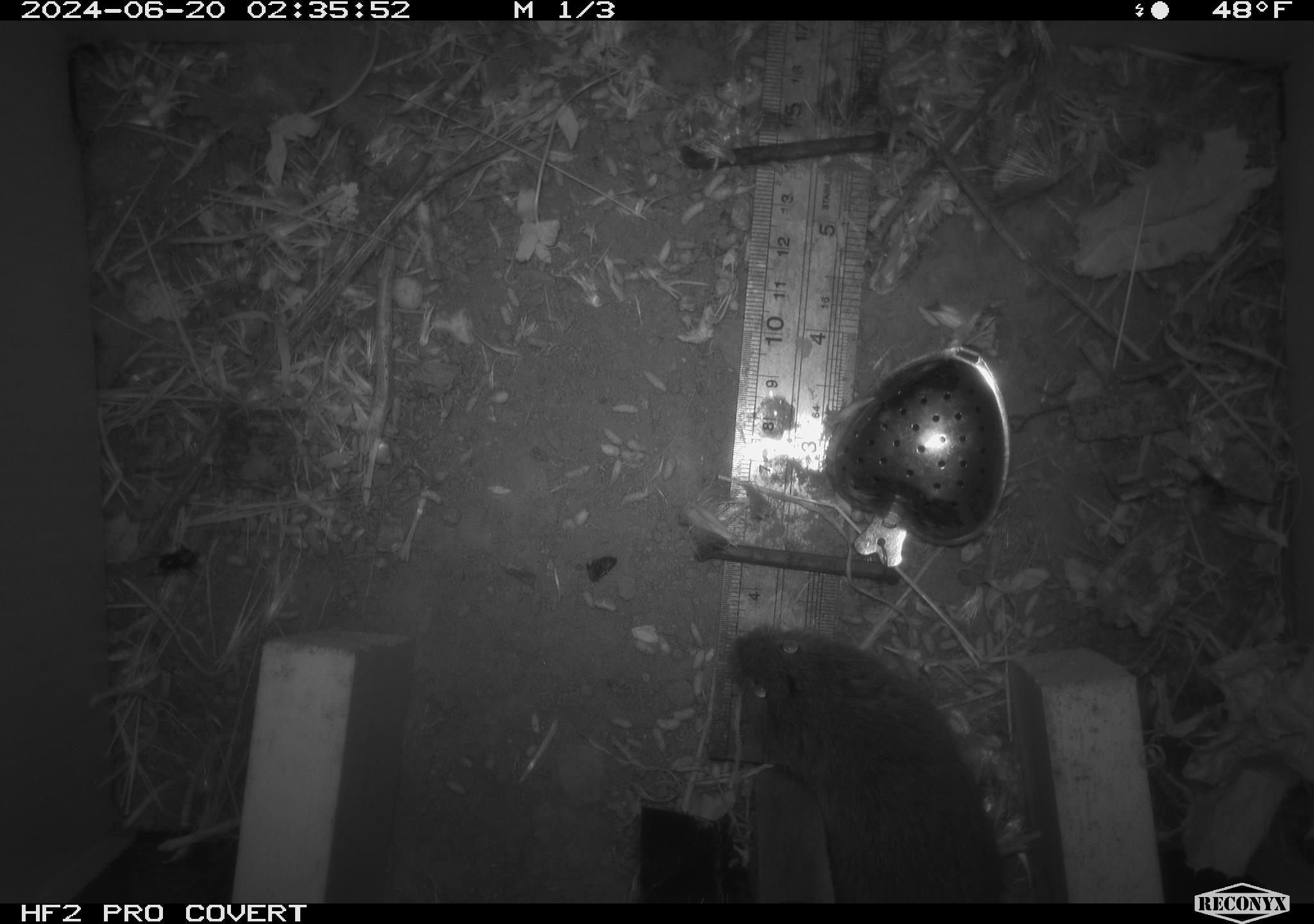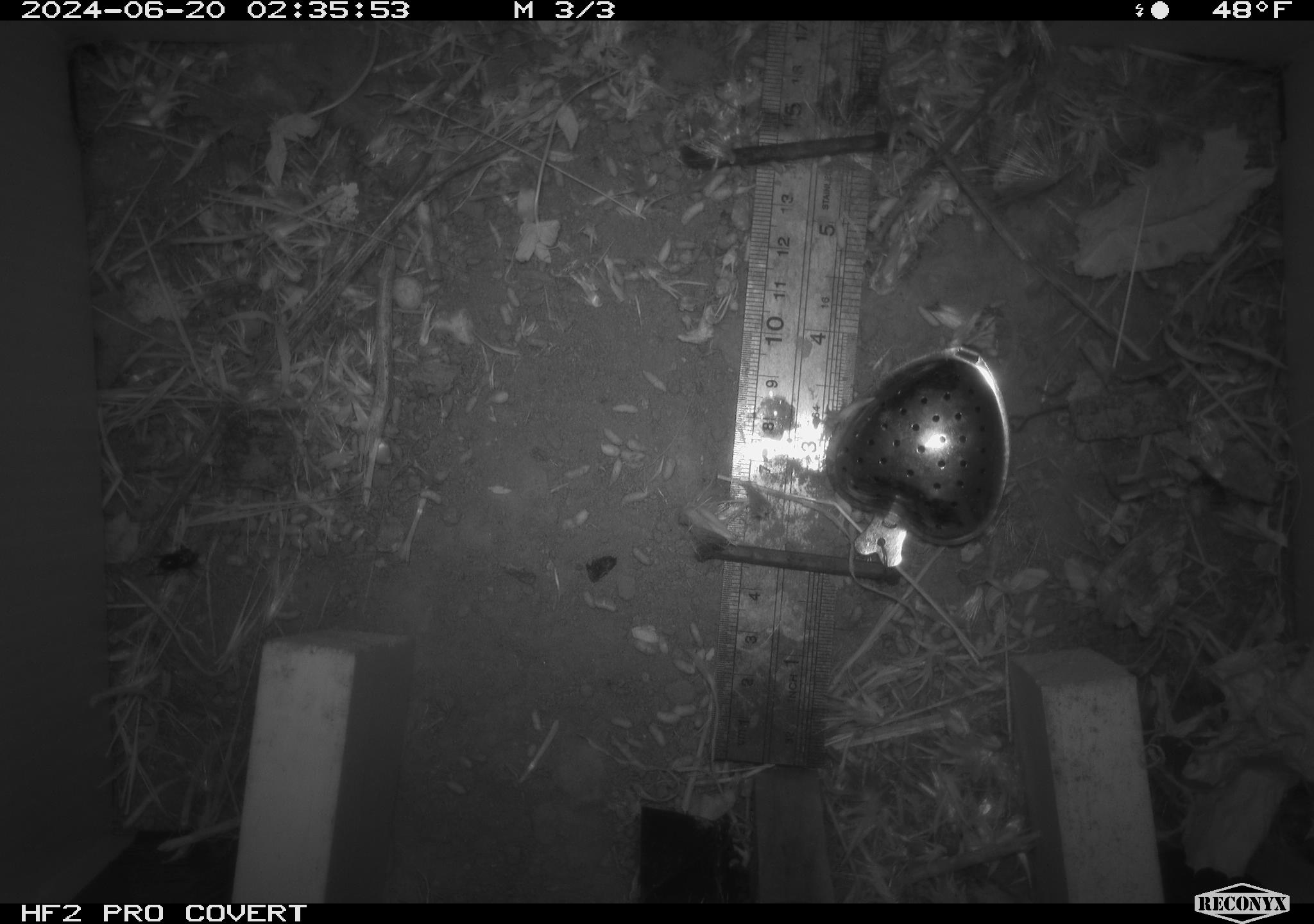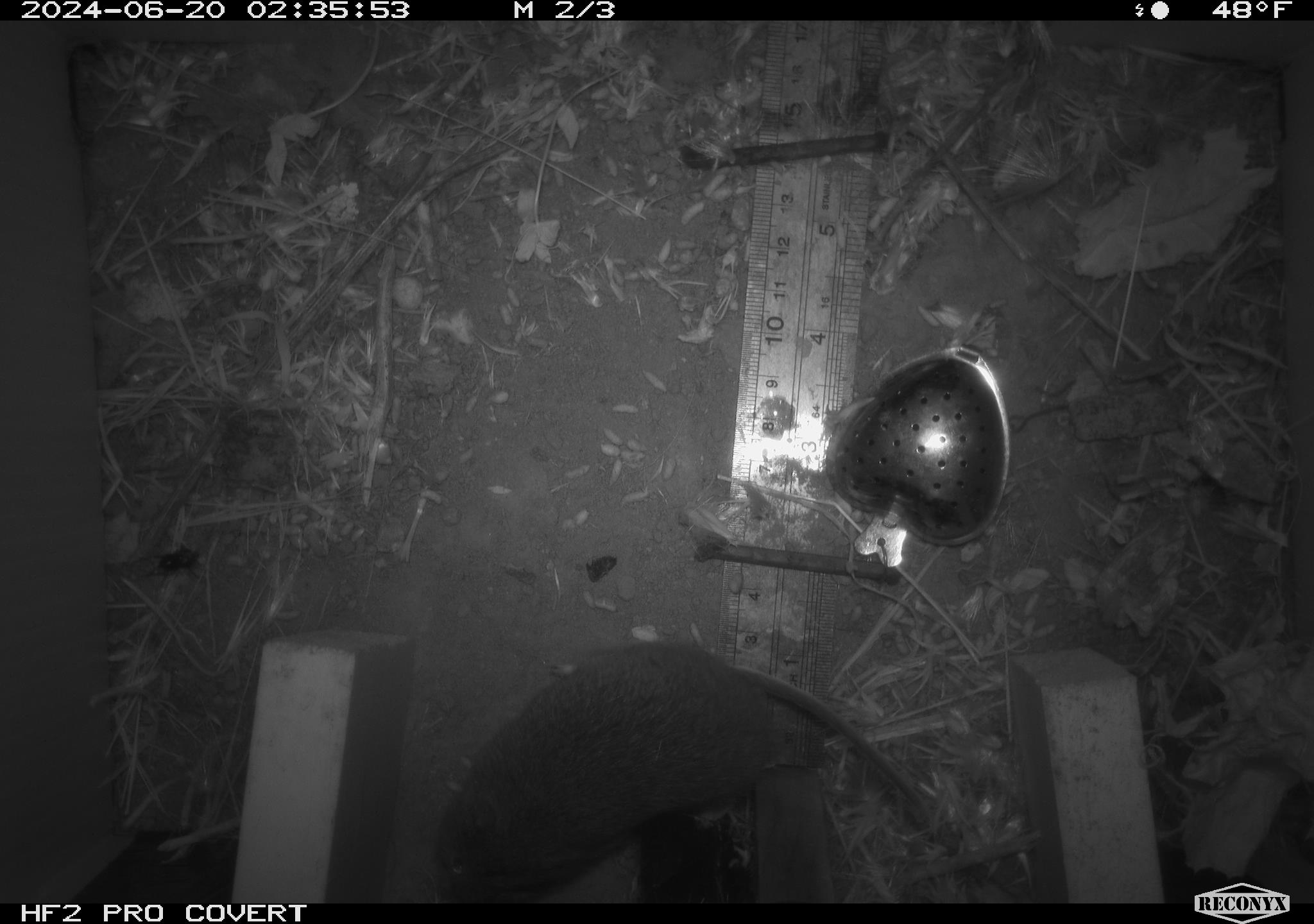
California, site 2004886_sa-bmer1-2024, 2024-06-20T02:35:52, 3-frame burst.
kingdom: Animalia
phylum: Chordata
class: Mammalia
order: Rodentia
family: Cricetidae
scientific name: Cricetidae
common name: hamsters, voles, lemmings, and allies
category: cricetidae family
Cricetidae family (hamsters, voles, lemmings, and allies) (Cricetidae).